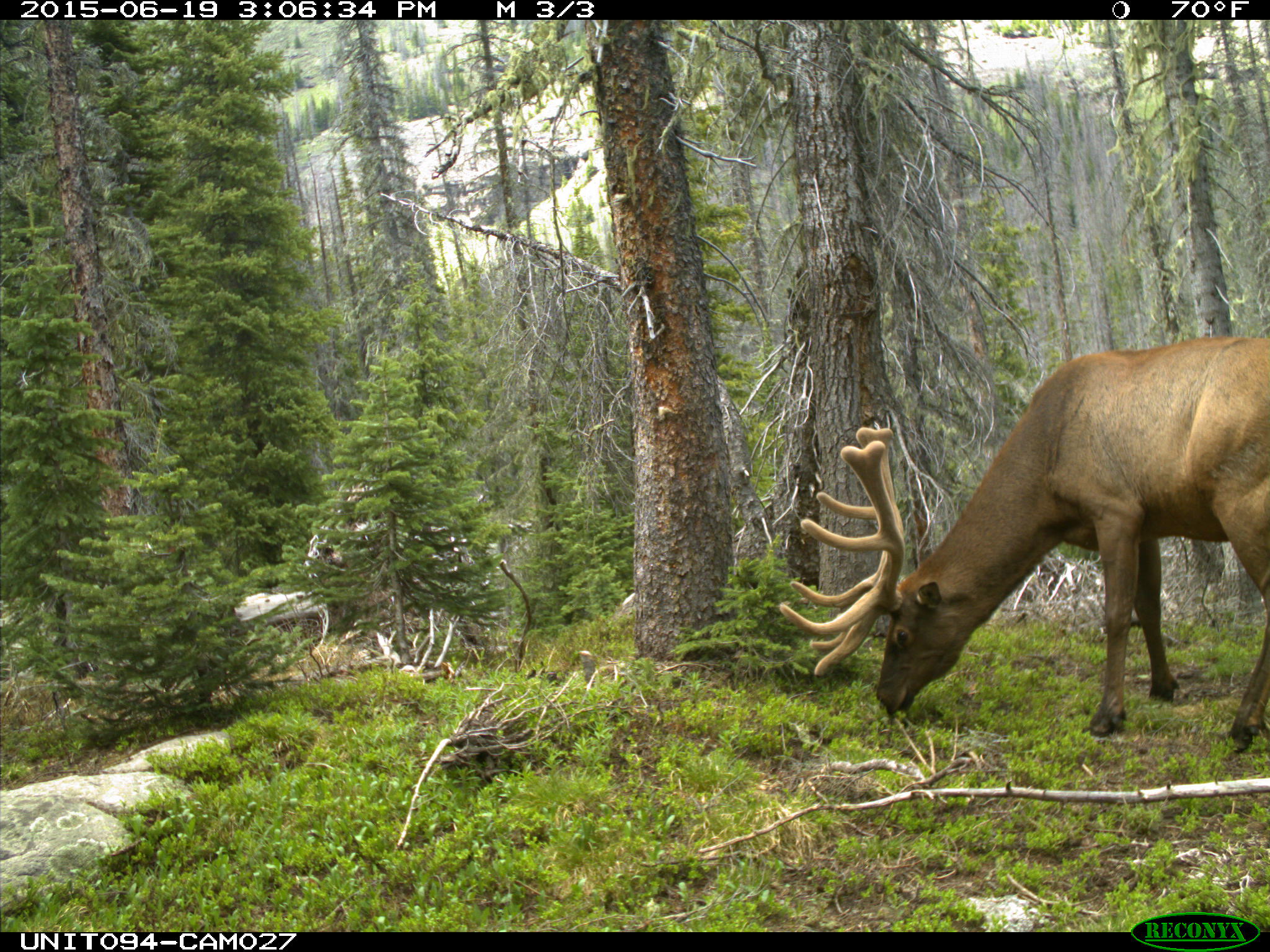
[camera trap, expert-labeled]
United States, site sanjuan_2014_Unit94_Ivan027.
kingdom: Animalia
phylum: Chordata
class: Mammalia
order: Artiodactyla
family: Cervidae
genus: Cervus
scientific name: Cervus elaphus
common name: red deer